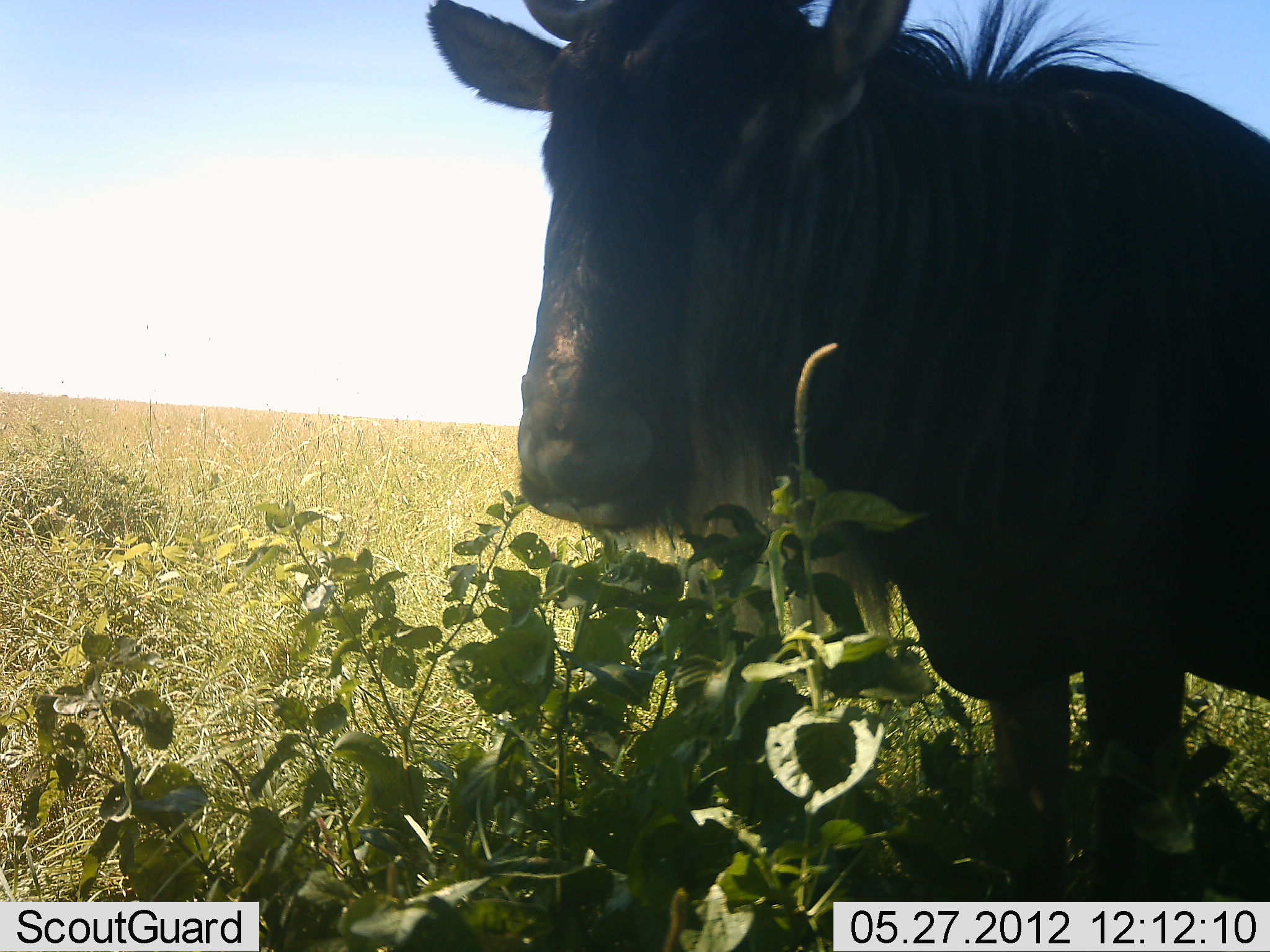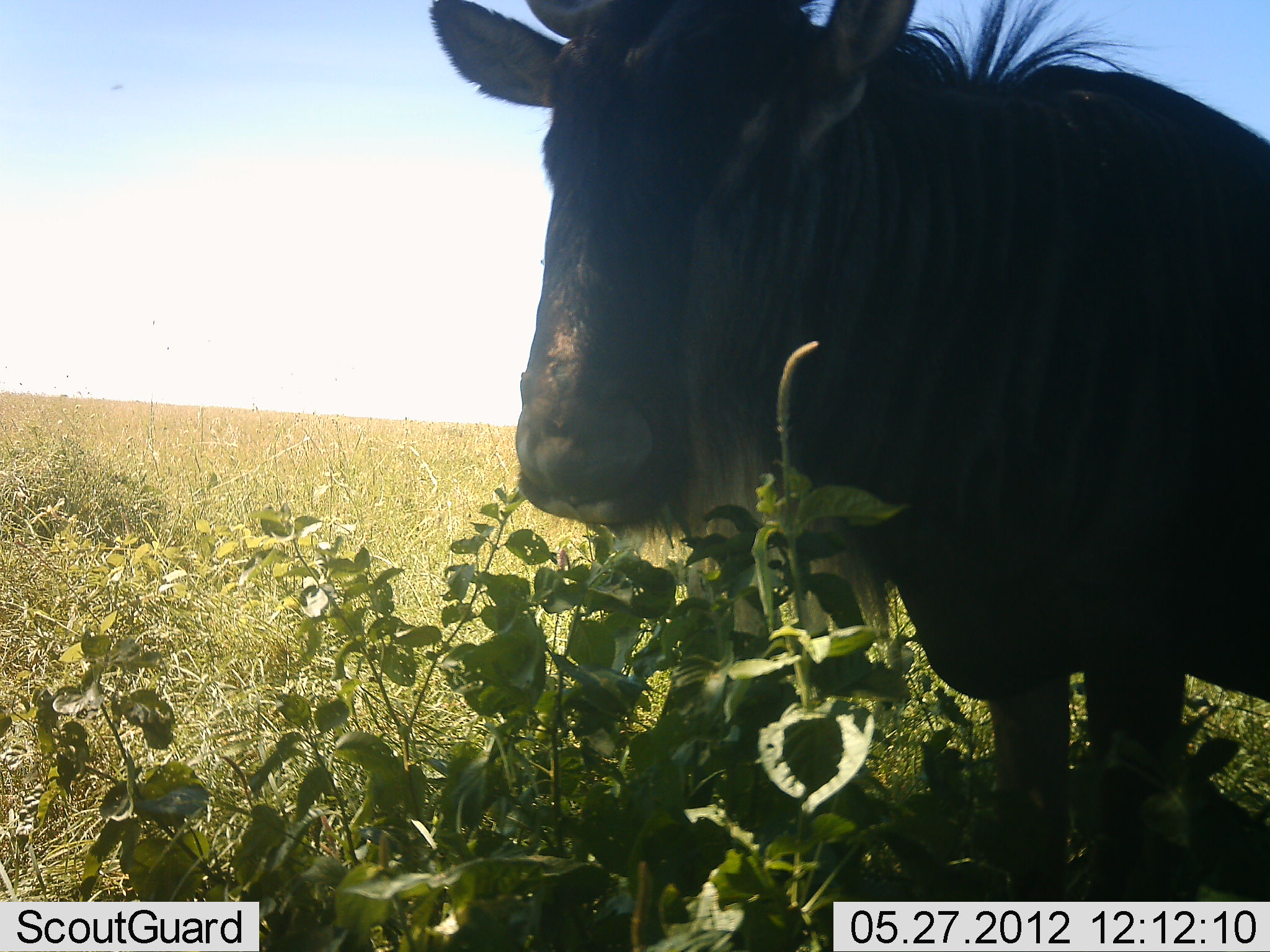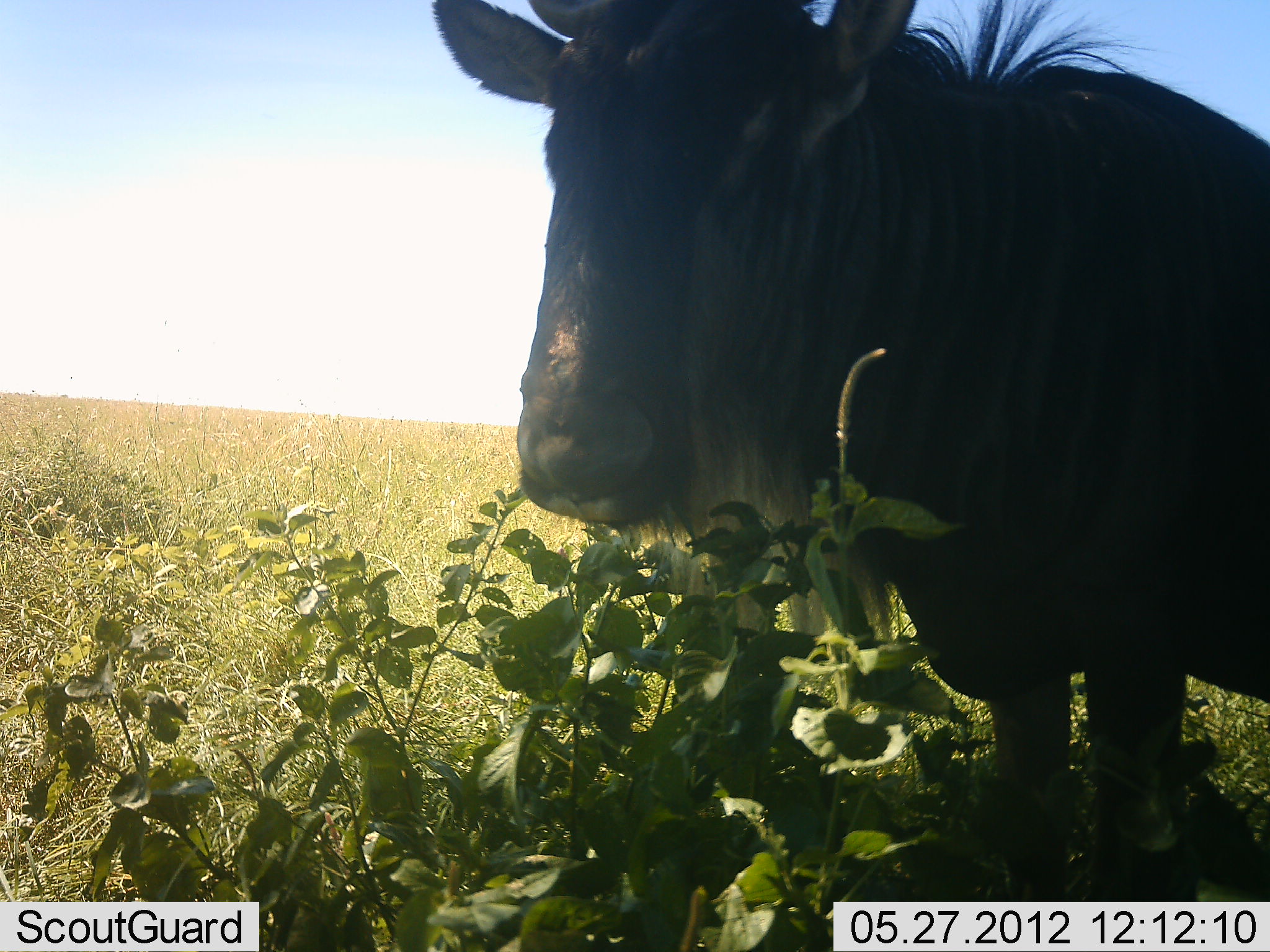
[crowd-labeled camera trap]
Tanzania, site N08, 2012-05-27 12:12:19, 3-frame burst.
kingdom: Animalia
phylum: Chordata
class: Mammalia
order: Artiodactyla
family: Bovidae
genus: Connochaetes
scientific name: Connochaetes taurinus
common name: blue wildebeest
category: wildebeest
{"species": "wildebeest (blue wildebeest) (Connochaetes taurinus)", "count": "1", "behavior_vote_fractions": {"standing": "83%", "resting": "6%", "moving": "0%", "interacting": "0%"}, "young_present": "0%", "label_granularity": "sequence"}